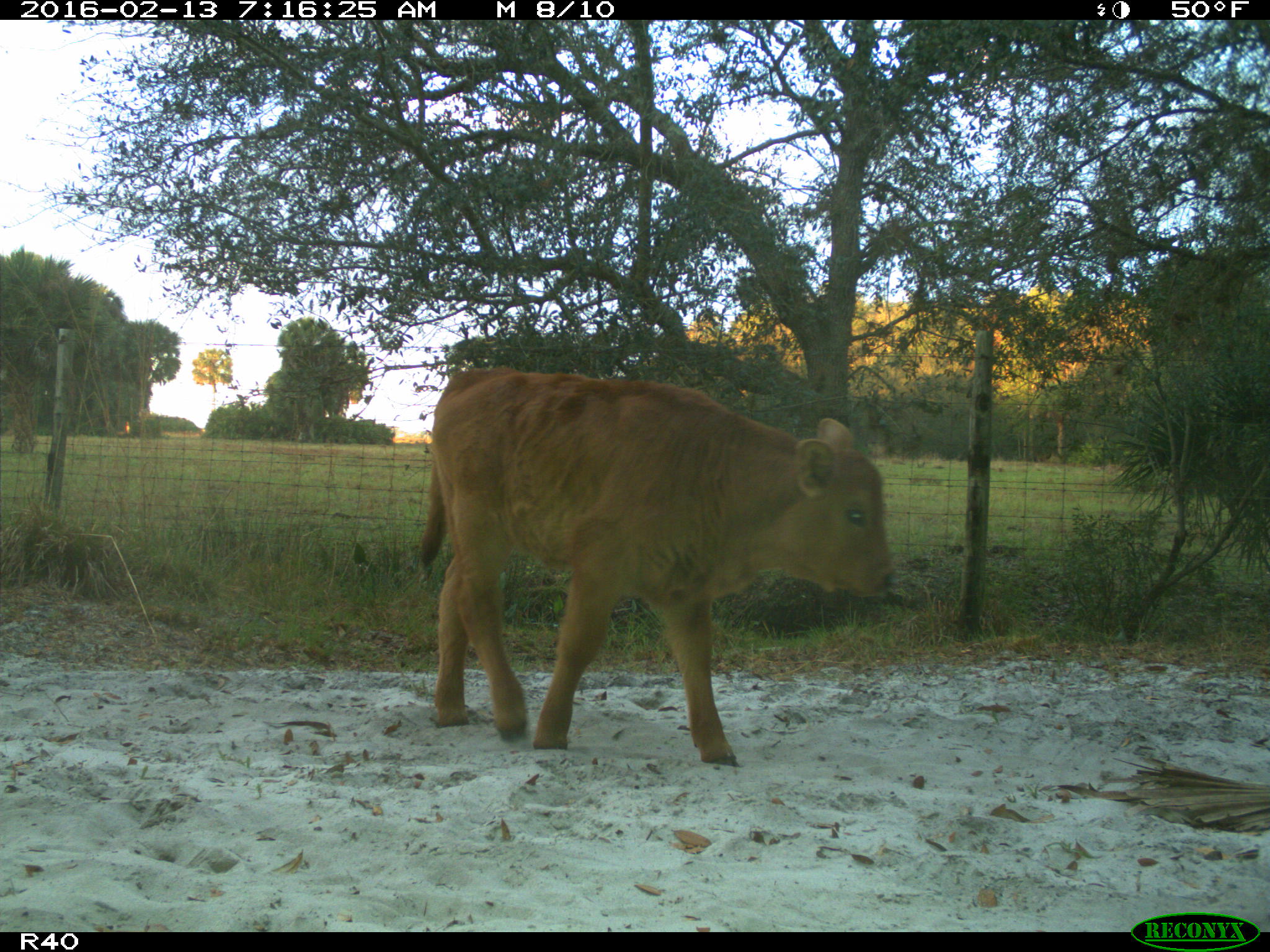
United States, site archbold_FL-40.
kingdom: Animalia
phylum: Chordata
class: Mammalia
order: Artiodactyla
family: Bovidae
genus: Bos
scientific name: Bos taurus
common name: domestic cow